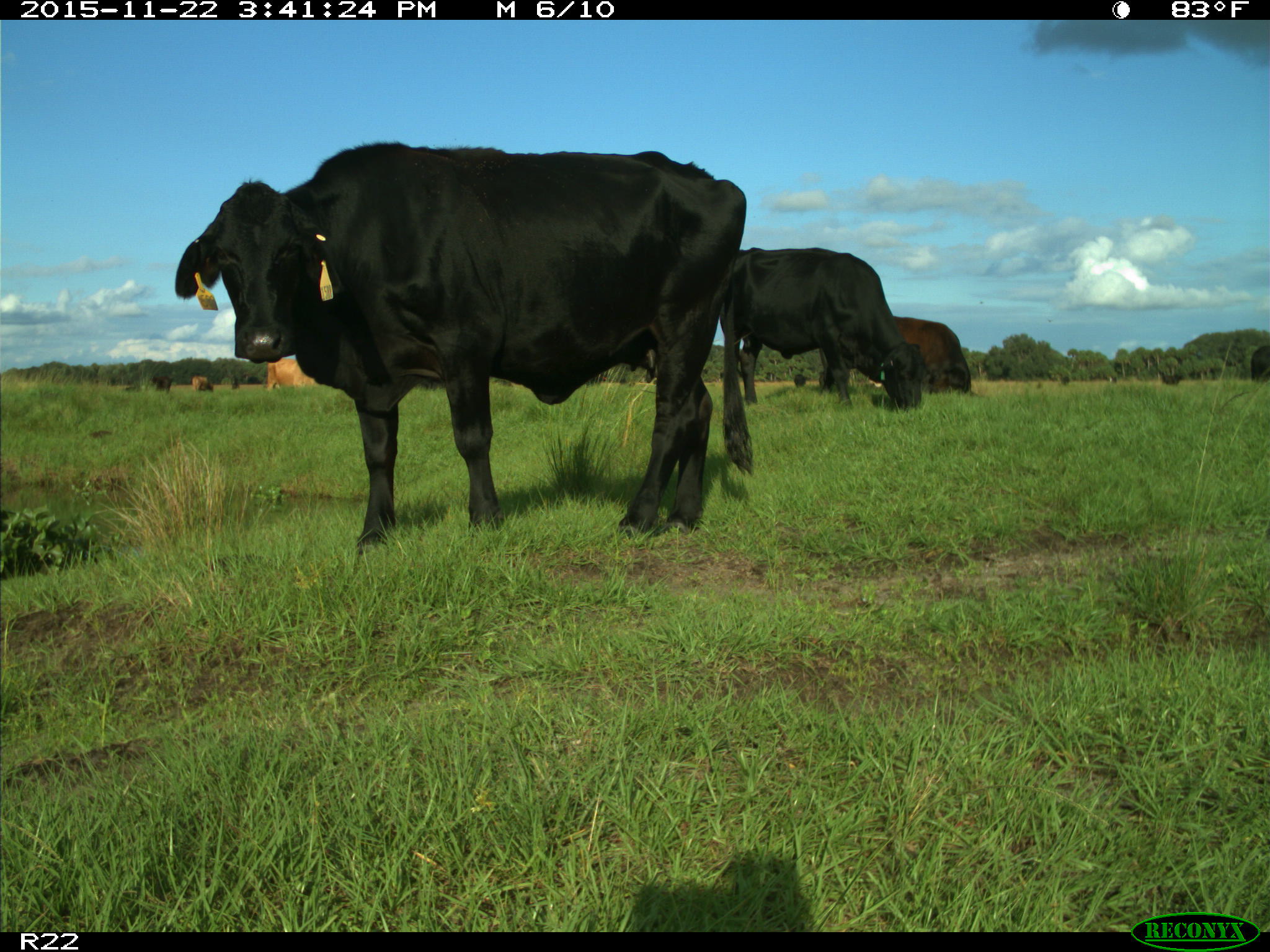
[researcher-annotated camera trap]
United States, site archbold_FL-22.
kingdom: Animalia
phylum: Chordata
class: Mammalia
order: Artiodactyla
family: Bovidae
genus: Bos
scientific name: Bos taurus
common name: domestic cow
Bos taurus (domestic cow).